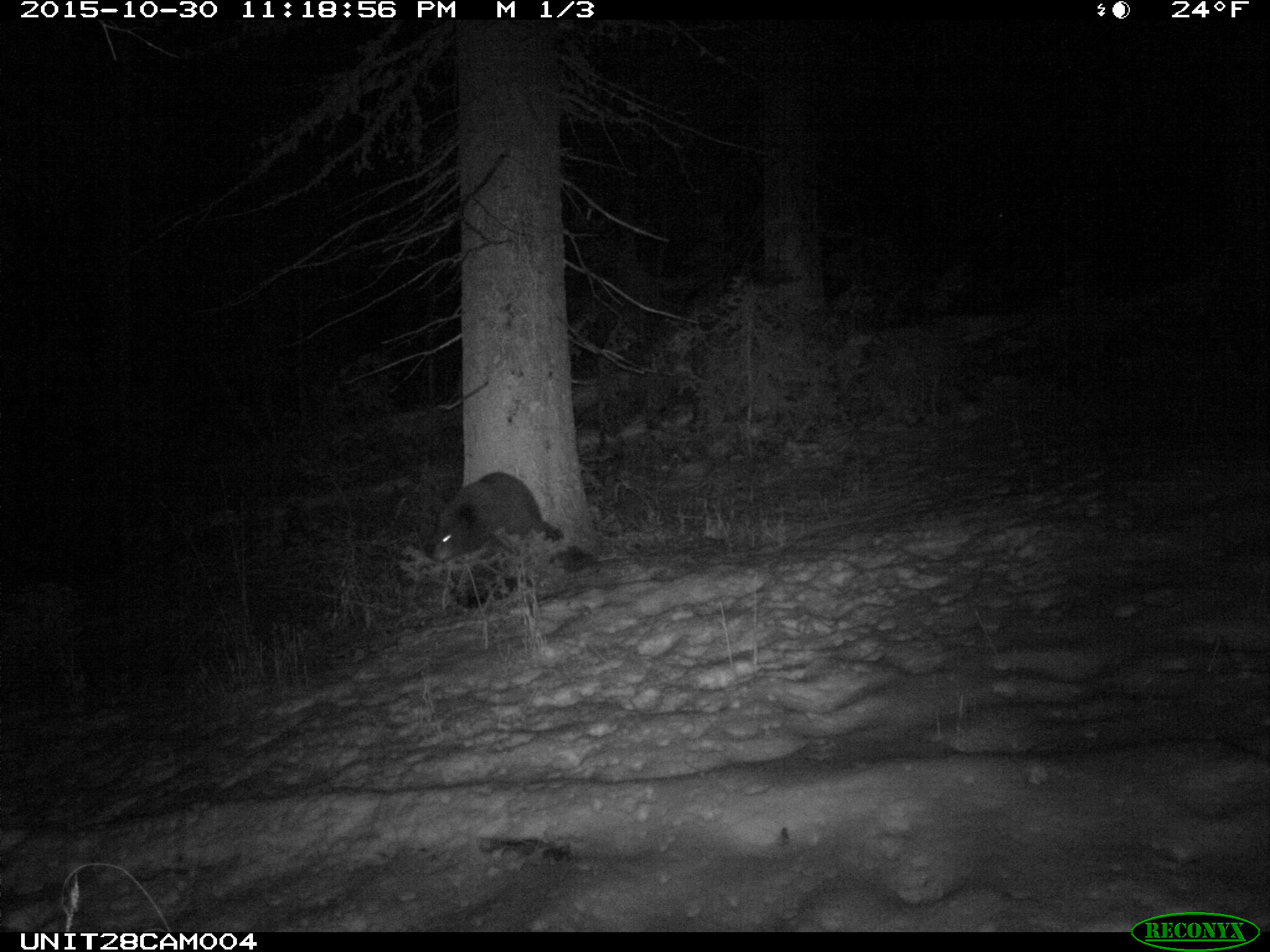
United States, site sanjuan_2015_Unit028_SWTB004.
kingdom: Animalia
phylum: Chordata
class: Mammalia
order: Carnivora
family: Ursidae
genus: Ursus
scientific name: Ursus americanus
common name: american black bear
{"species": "Ursus americanus (american black bear)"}